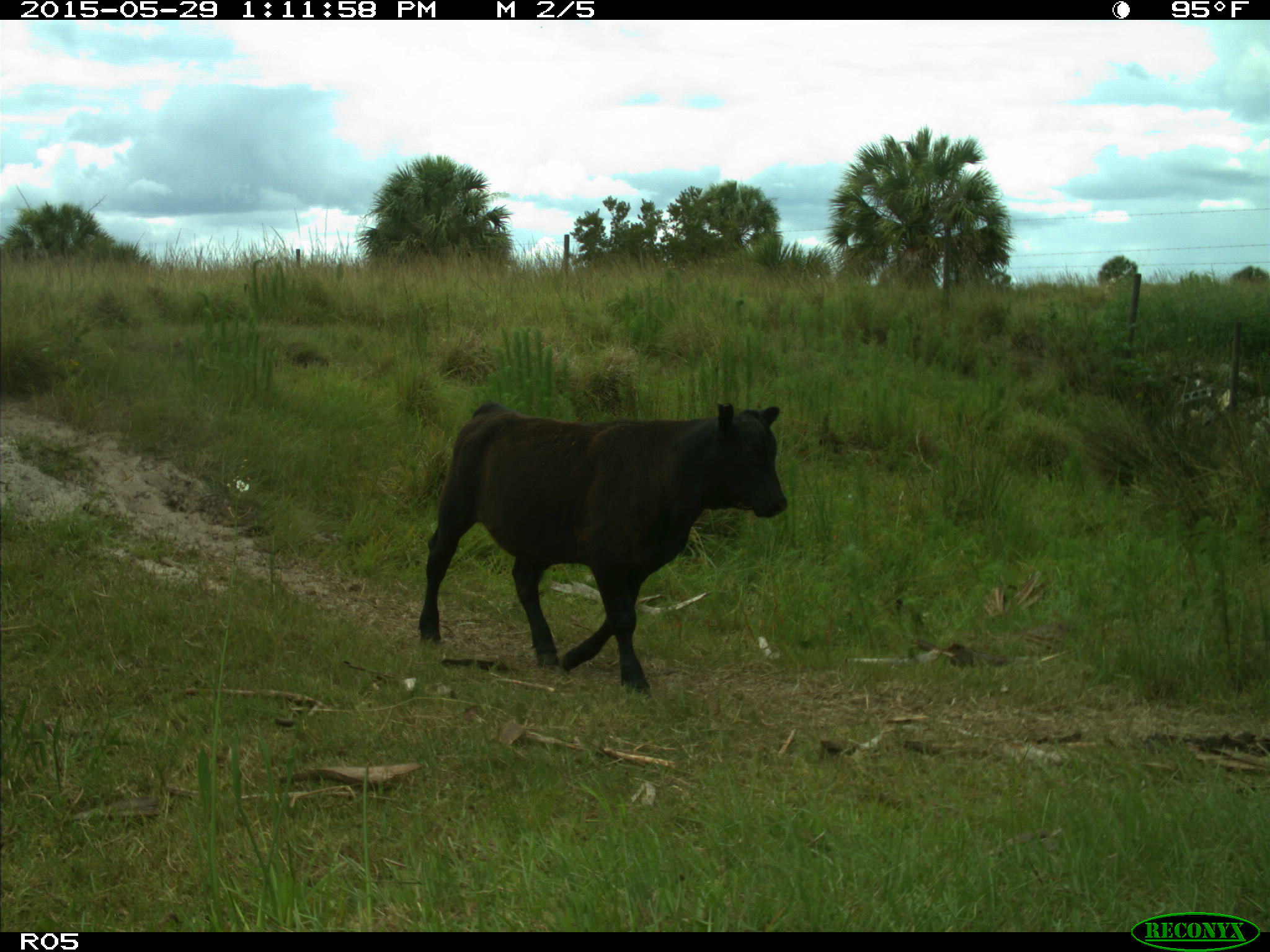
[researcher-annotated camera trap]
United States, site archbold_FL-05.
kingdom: Animalia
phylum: Chordata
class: Mammalia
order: Artiodactyla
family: Bovidae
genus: Bos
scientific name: Bos taurus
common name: domestic cow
Bos taurus (domestic cow).